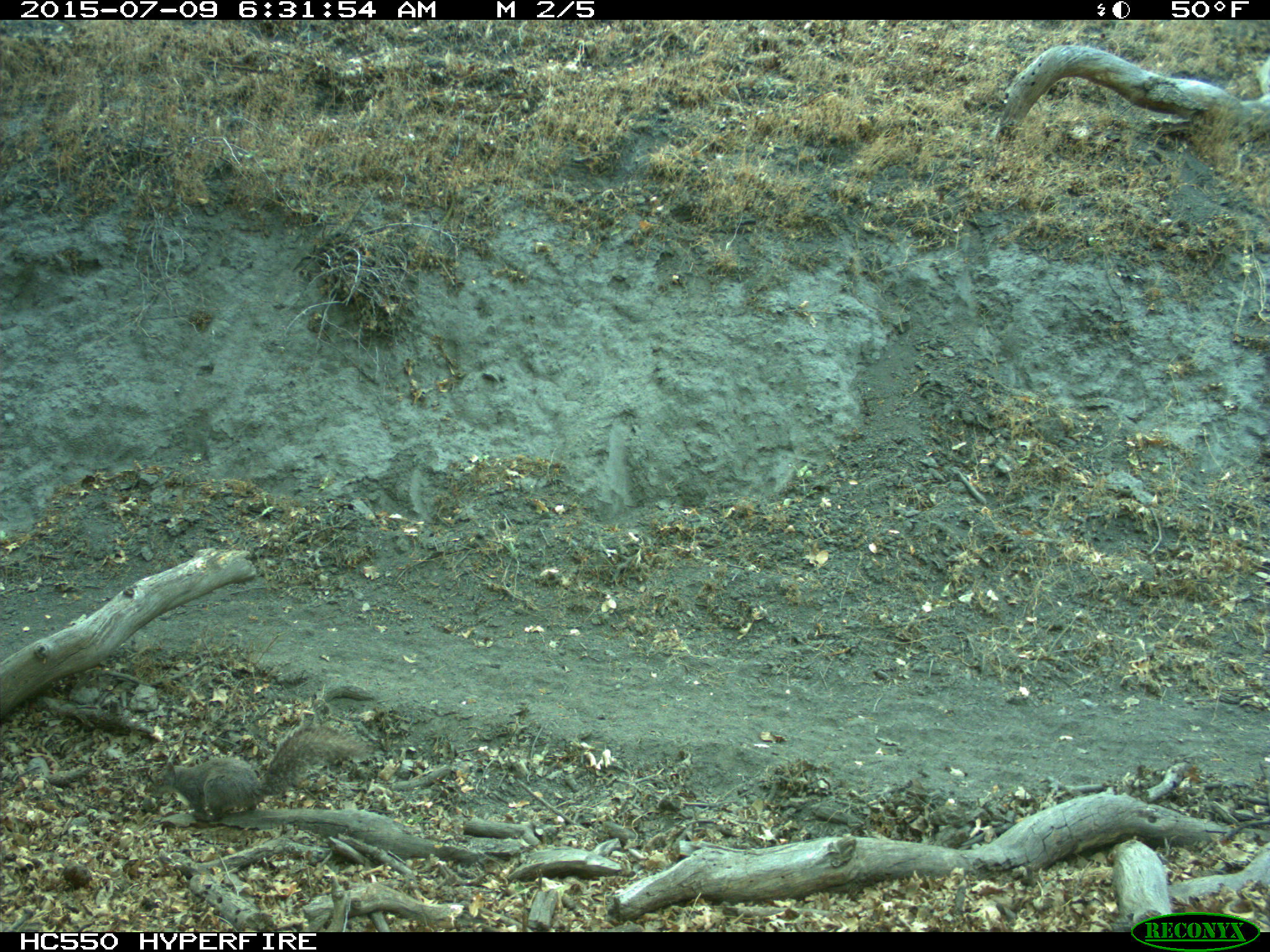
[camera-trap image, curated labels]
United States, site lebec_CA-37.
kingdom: Animalia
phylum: Chordata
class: Mammalia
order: Rodentia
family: Sciuridae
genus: Sciurus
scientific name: Sciurus carolinensis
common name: eastern gray squirrel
Sciurus carolinensis (eastern gray squirrel).